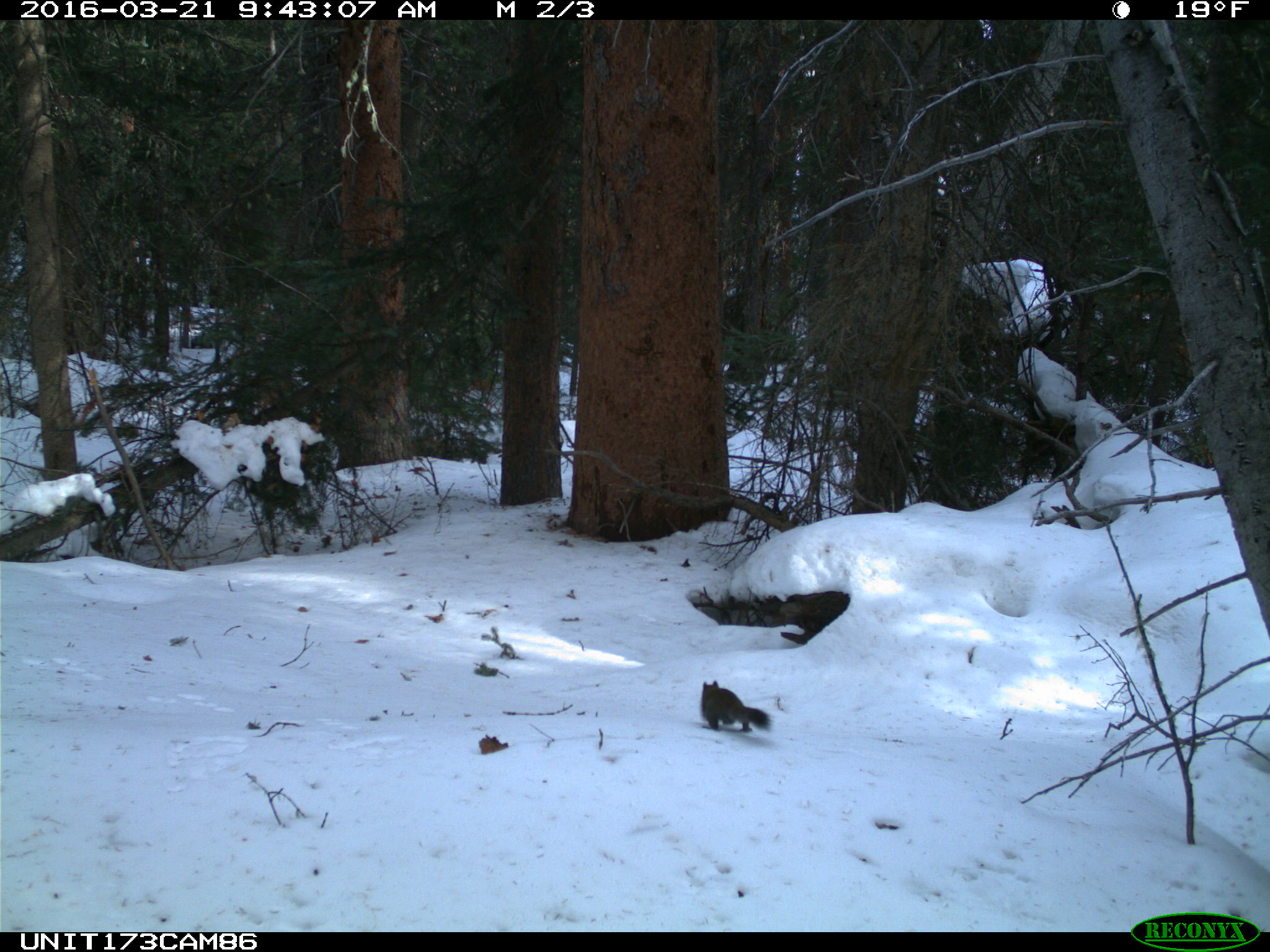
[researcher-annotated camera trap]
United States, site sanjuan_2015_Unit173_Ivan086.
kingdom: Animalia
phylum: Chordata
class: Mammalia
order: Rodentia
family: Sciuridae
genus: Tamiasciurus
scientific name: Tamiasciurus hudsonicus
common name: american red squirrel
Tamiasciurus hudsonicus (american red squirrel).